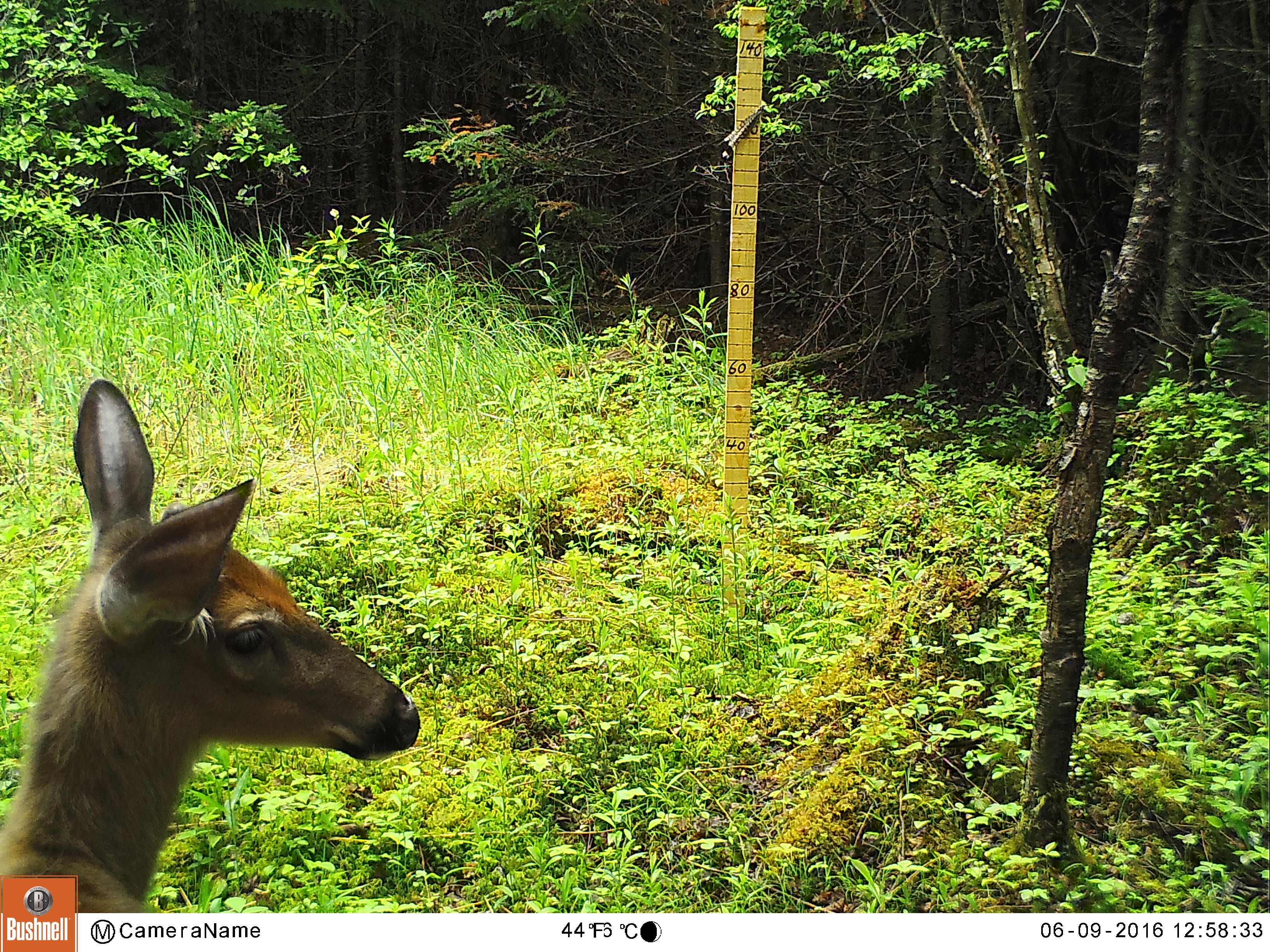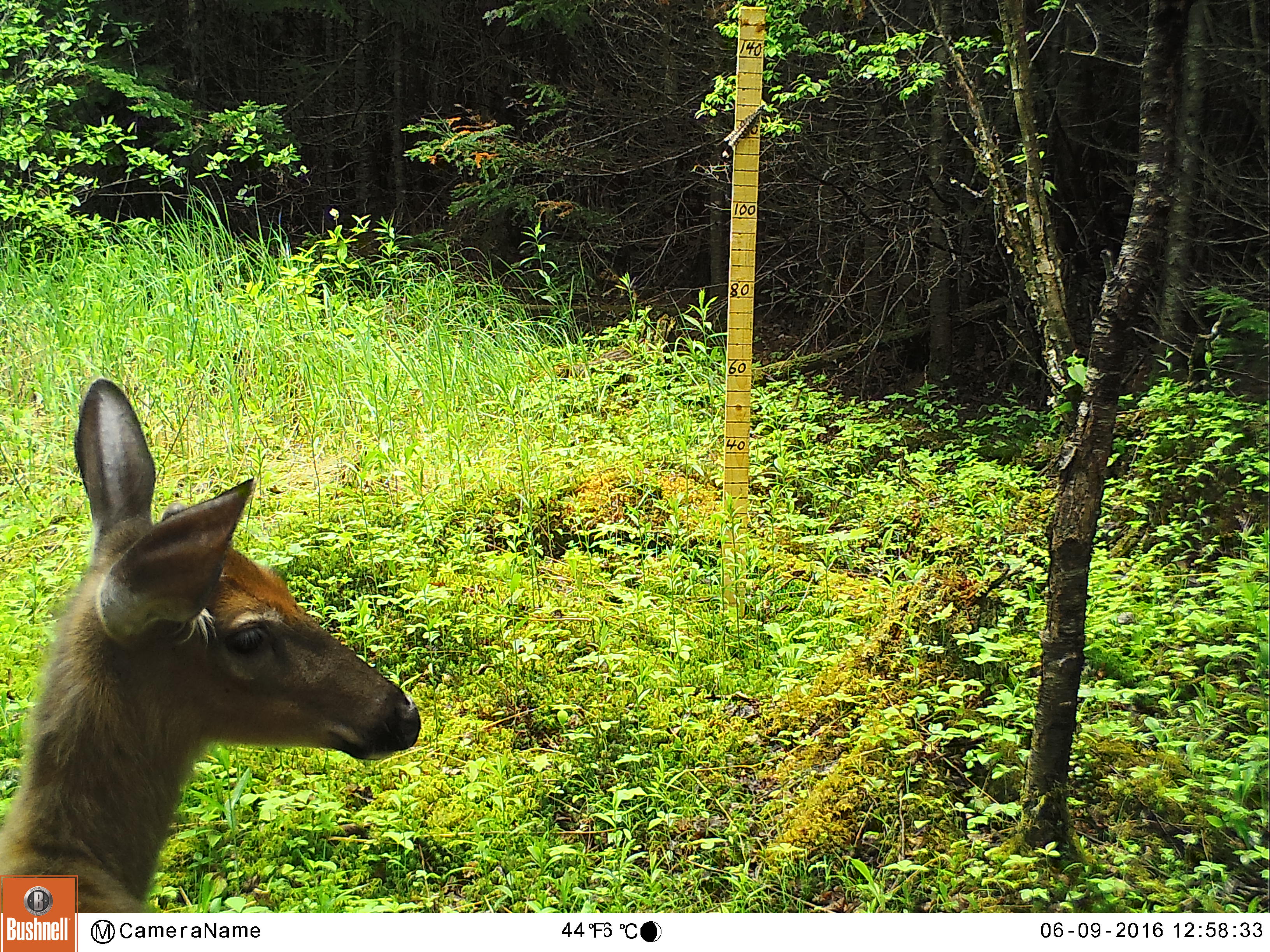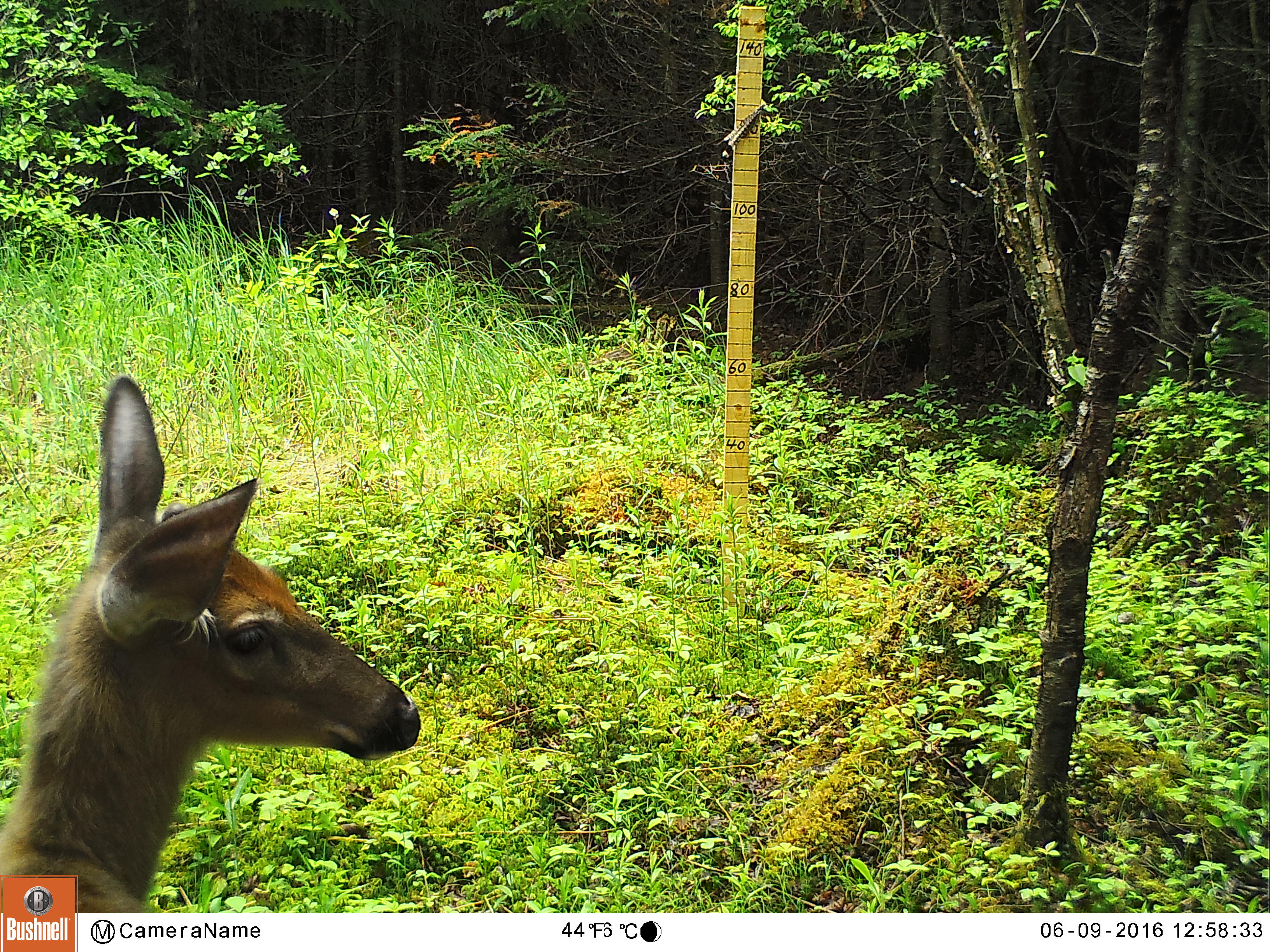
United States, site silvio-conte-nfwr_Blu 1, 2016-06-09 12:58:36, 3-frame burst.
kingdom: Animalia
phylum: Chordata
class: Mammalia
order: Artiodactyla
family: Cervidae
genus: Odocoileus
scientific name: Odocoileus virginianus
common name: white-tailed deer